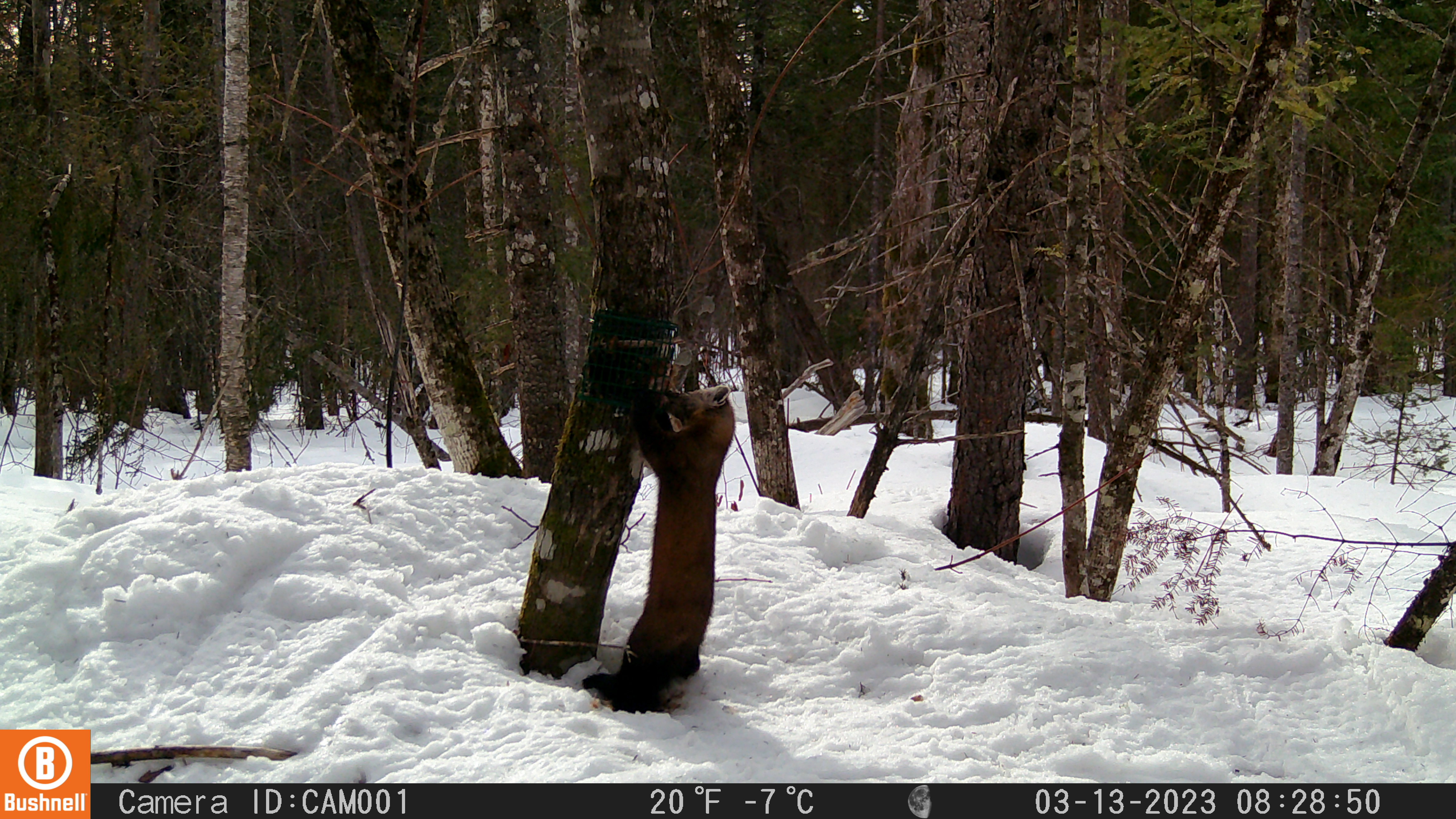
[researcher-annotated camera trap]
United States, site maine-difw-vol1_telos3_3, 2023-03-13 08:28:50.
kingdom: Animalia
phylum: Chordata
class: Mammalia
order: Carnivora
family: Mustelidae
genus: Martes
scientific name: Martes americana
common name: american marten